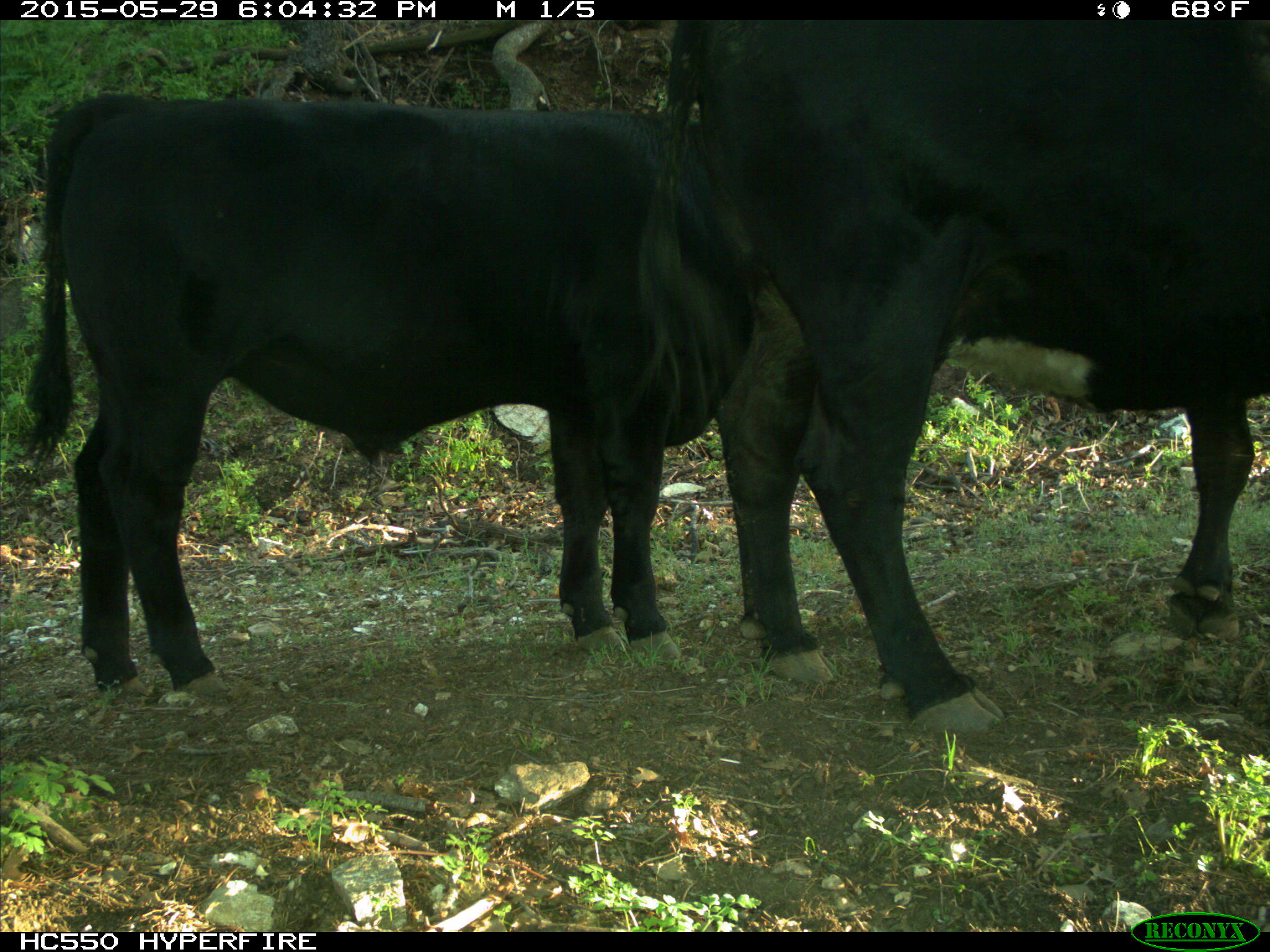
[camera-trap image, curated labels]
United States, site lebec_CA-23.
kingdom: Animalia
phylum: Chordata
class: Mammalia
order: Artiodactyla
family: Bovidae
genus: Bos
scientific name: Bos taurus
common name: domestic cow